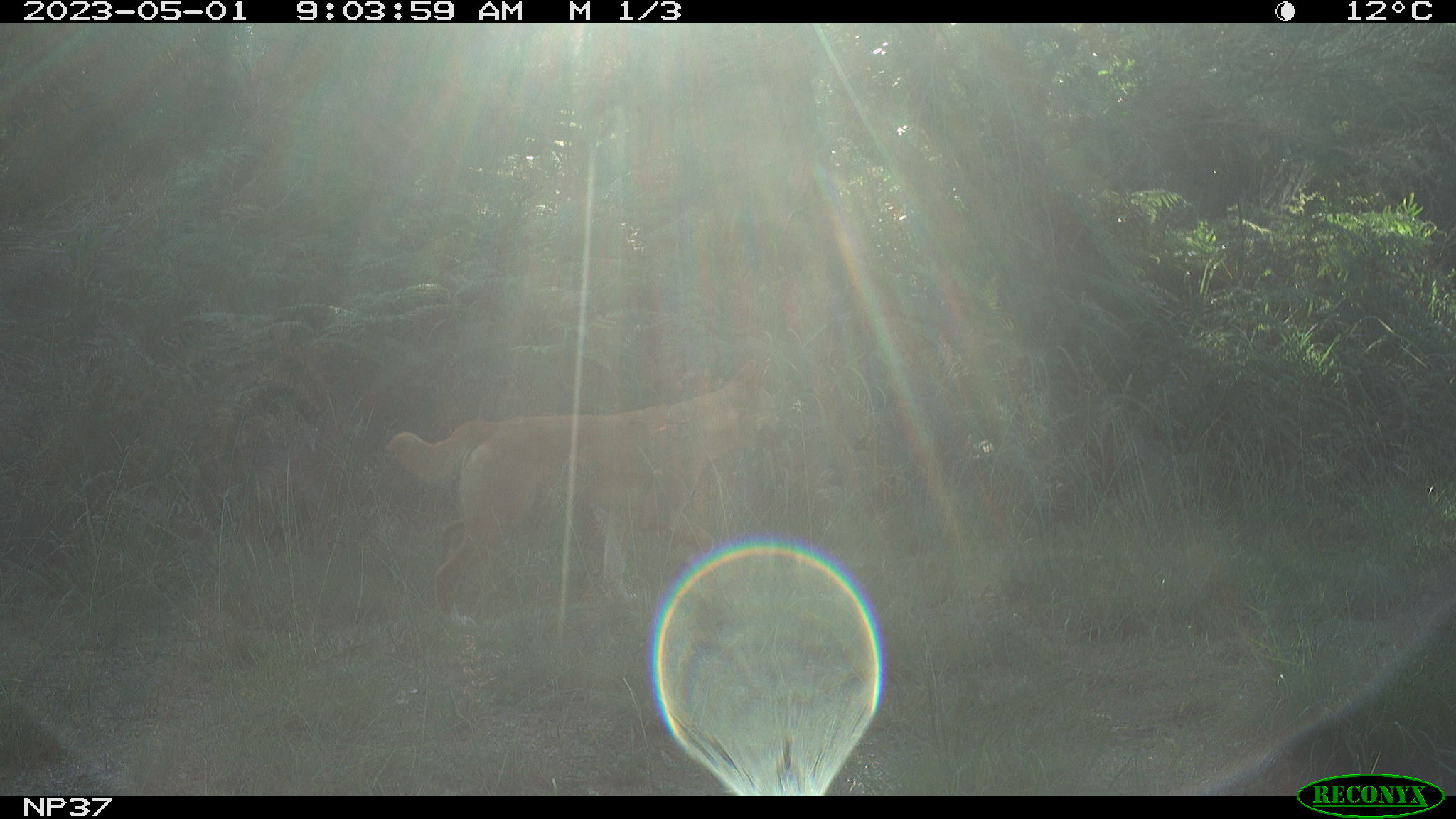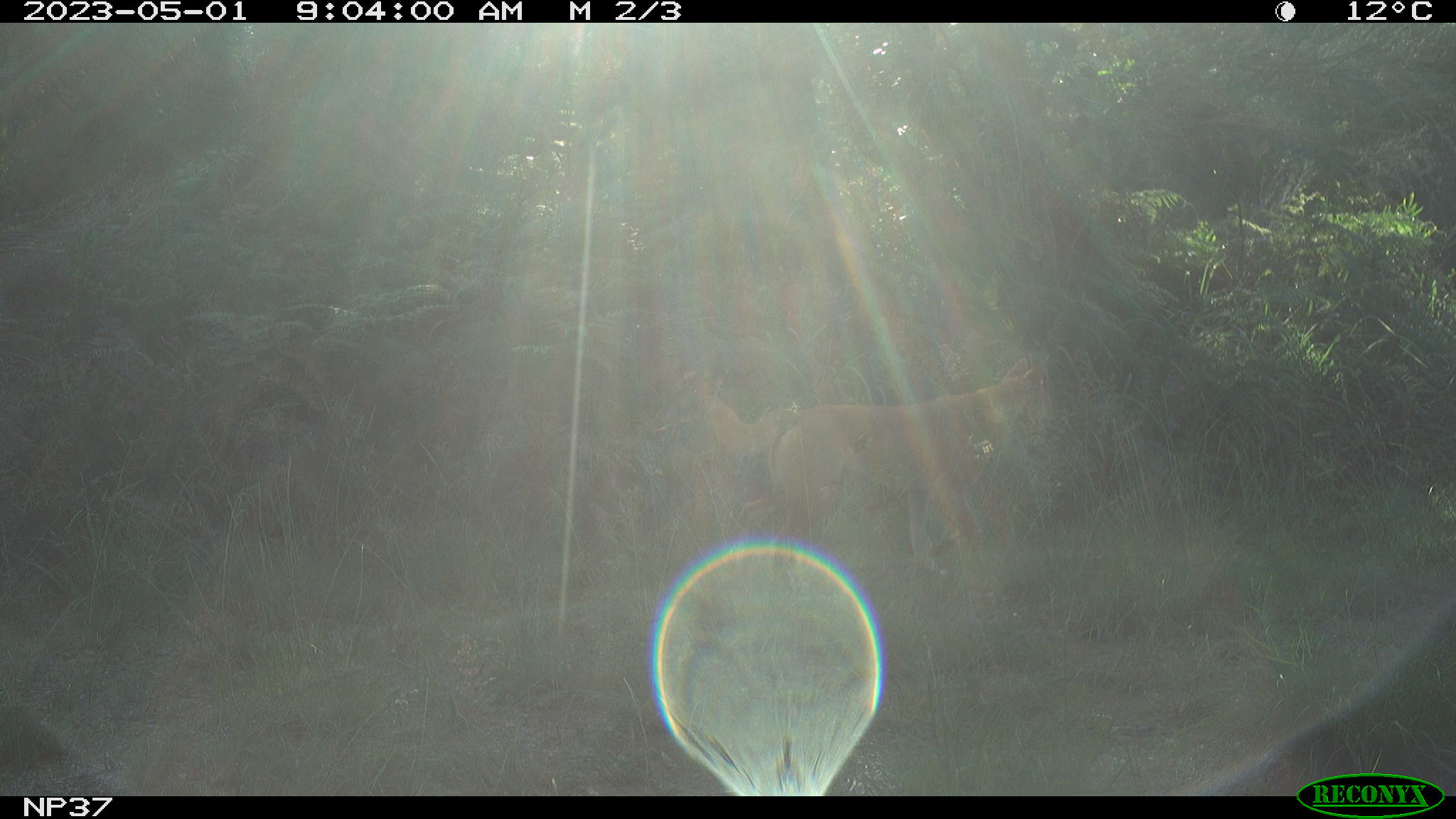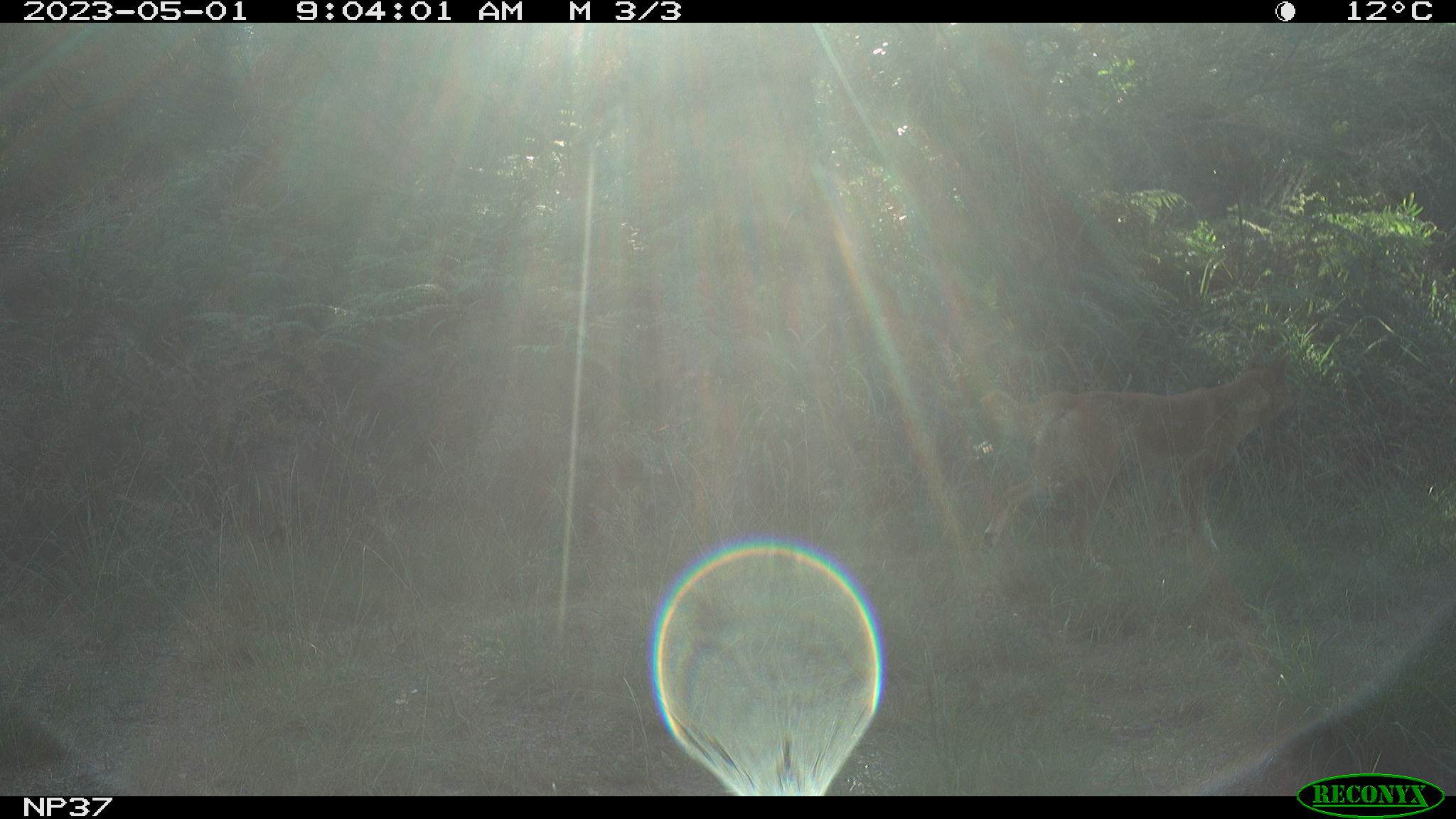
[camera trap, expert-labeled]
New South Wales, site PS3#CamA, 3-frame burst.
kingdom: Animalia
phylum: Chordata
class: Mammalia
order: Carnivora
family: Canidae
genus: Canis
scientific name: Canis familiaris dingo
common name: dingo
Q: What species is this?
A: Dingo (Canis familiaris dingo).